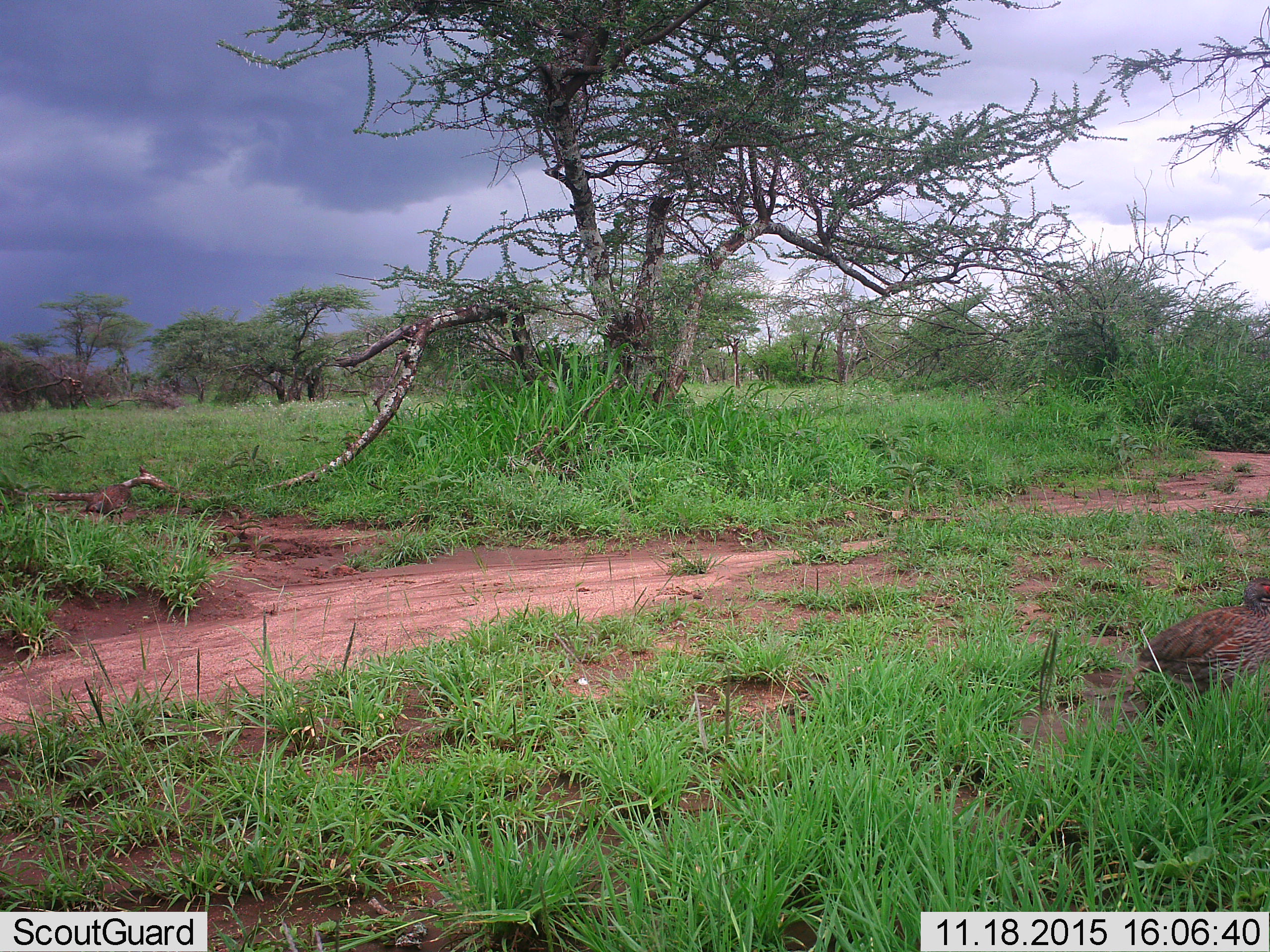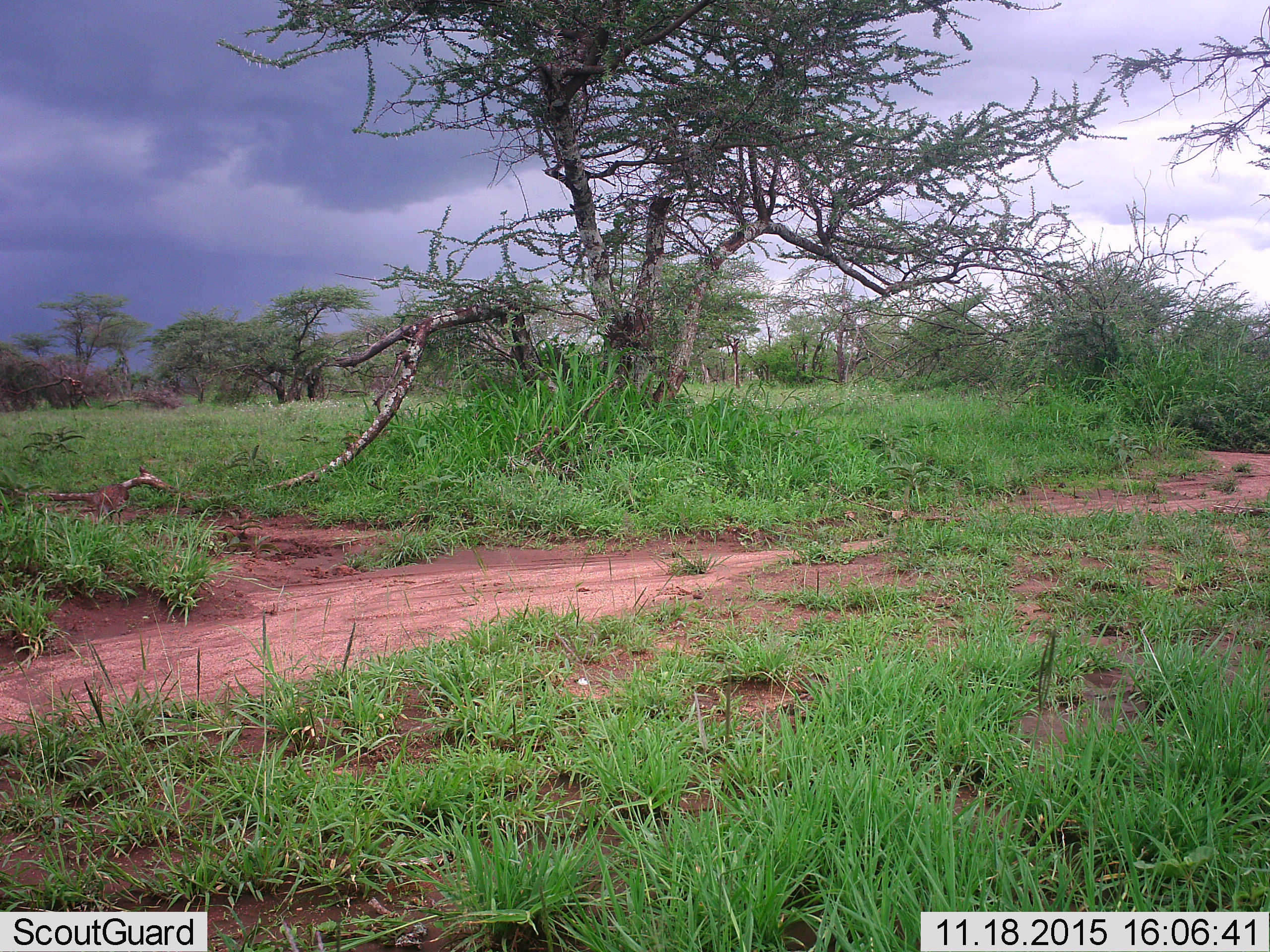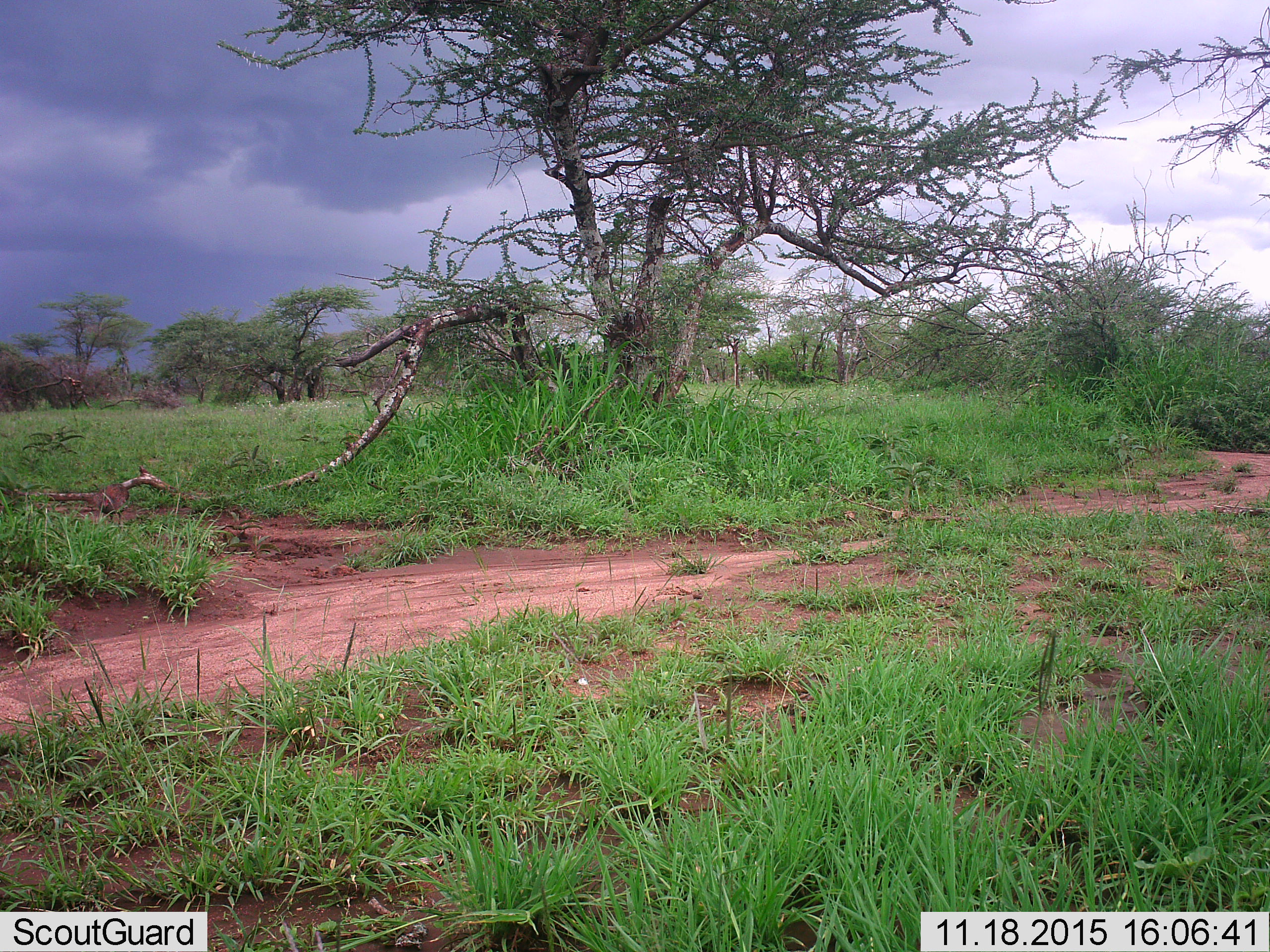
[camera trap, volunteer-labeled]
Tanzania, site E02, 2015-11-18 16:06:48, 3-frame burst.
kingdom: Animalia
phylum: Chordata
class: Aves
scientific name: Aves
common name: bird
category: otherbird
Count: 2.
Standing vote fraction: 42%.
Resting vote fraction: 8%.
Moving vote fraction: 75%.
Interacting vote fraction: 0%.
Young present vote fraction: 0%.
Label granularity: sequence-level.